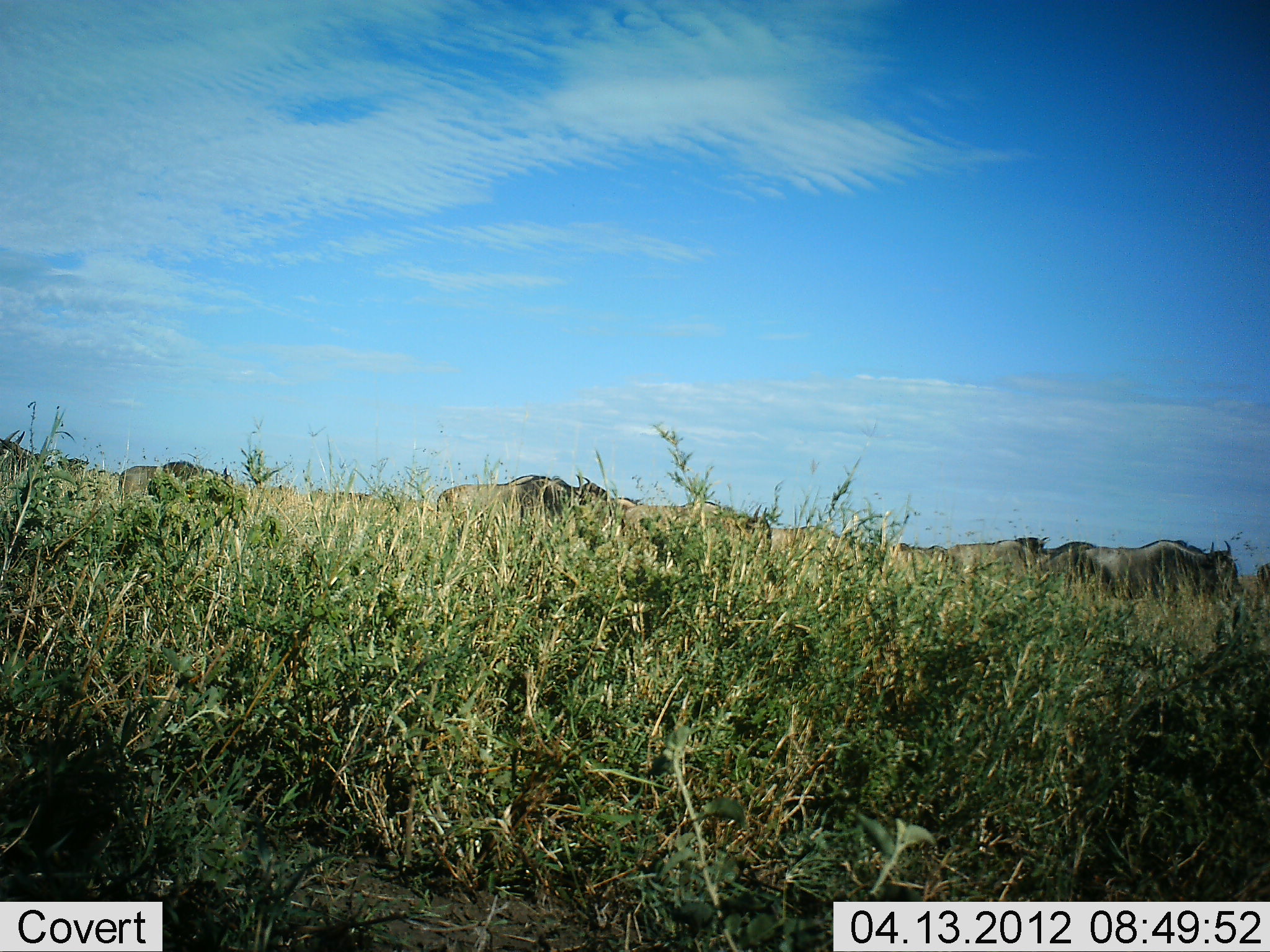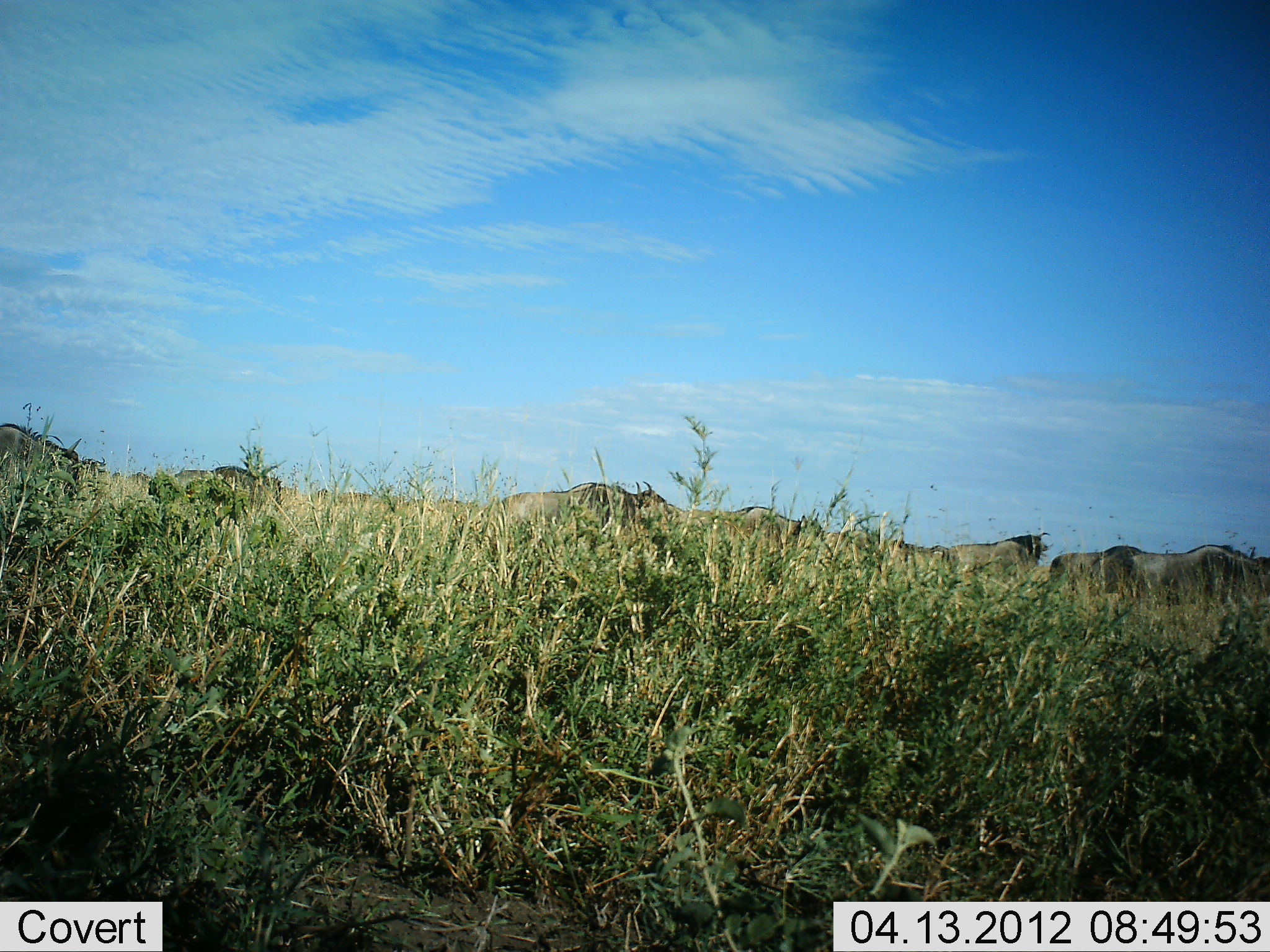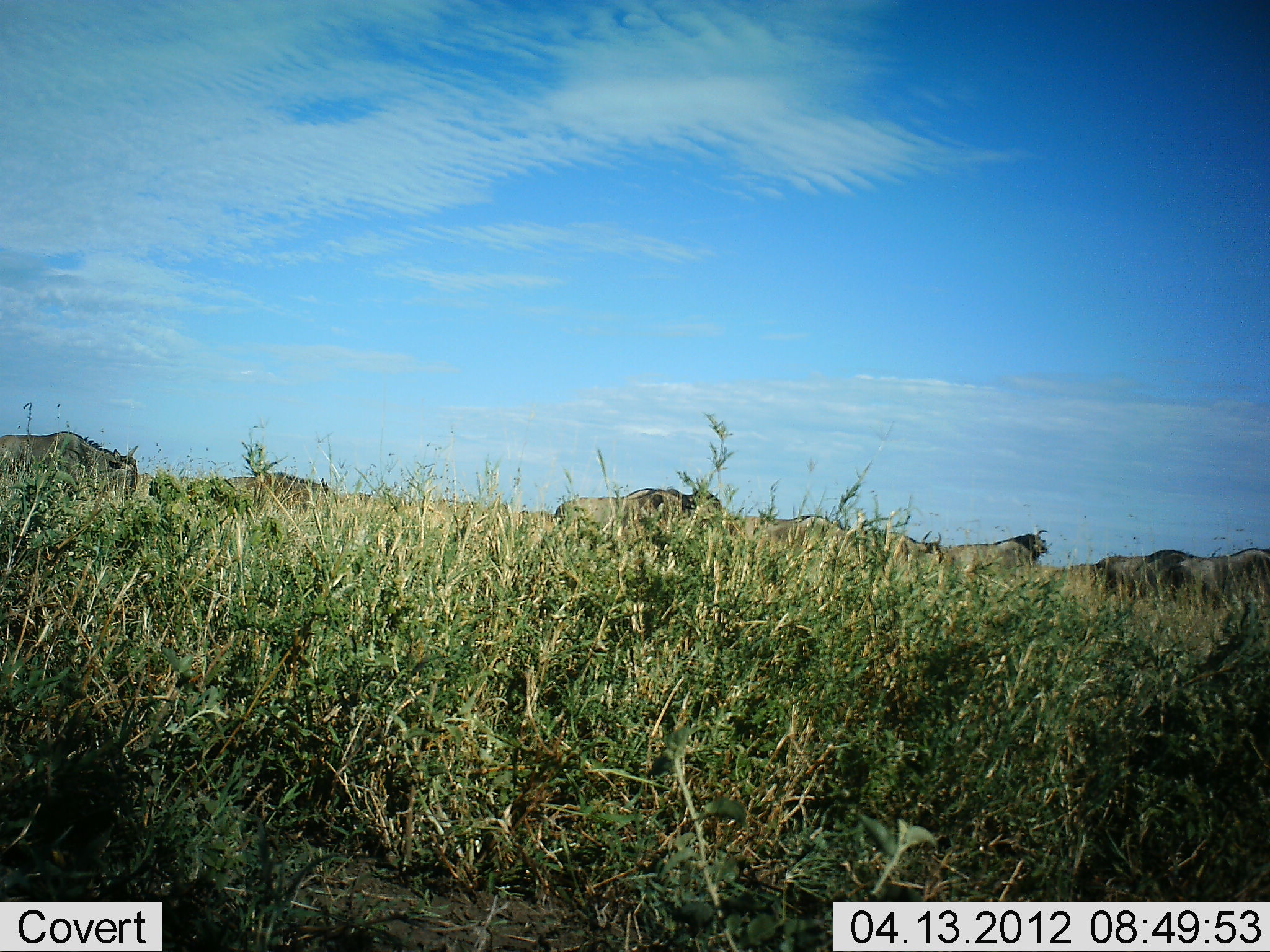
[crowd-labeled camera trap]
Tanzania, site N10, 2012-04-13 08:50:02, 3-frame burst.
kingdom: Animalia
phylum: Chordata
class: Mammalia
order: Artiodactyla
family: Bovidae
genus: Connochaetes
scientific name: Connochaetes taurinus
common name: blue wildebeest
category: wildebeest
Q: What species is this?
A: Wildebeest (blue wildebeest) (Connochaetes taurinus).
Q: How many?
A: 8.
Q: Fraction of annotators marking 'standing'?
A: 8%.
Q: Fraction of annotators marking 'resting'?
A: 0%.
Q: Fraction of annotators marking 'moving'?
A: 100%.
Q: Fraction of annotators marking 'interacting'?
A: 0%.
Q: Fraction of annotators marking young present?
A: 0%.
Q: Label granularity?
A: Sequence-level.